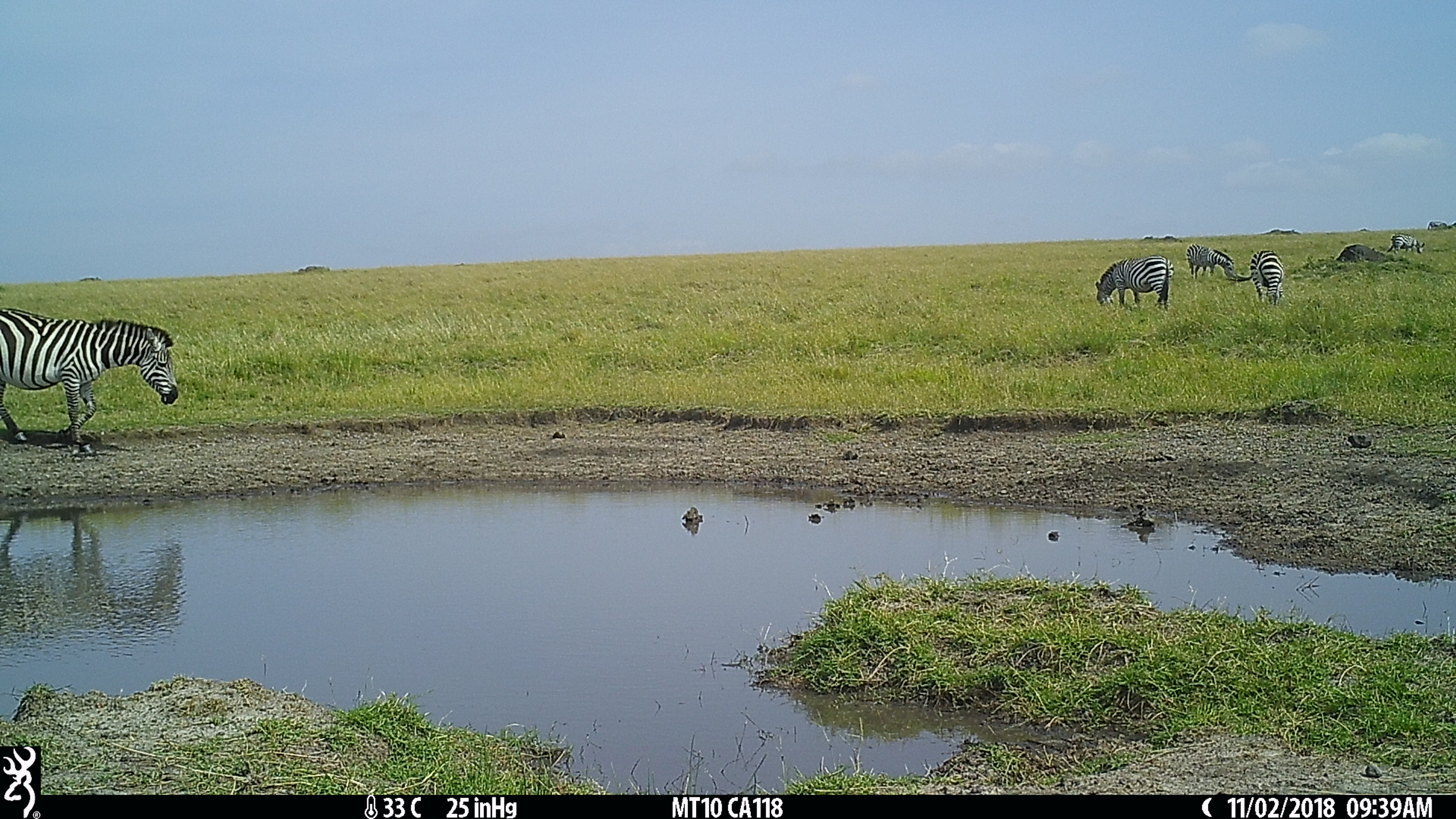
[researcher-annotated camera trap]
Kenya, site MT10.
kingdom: Animalia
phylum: Chordata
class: Mammalia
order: Perissodactyla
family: Equidae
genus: Equus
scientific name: Equus quagga burchellii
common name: burchell's zebra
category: zebra